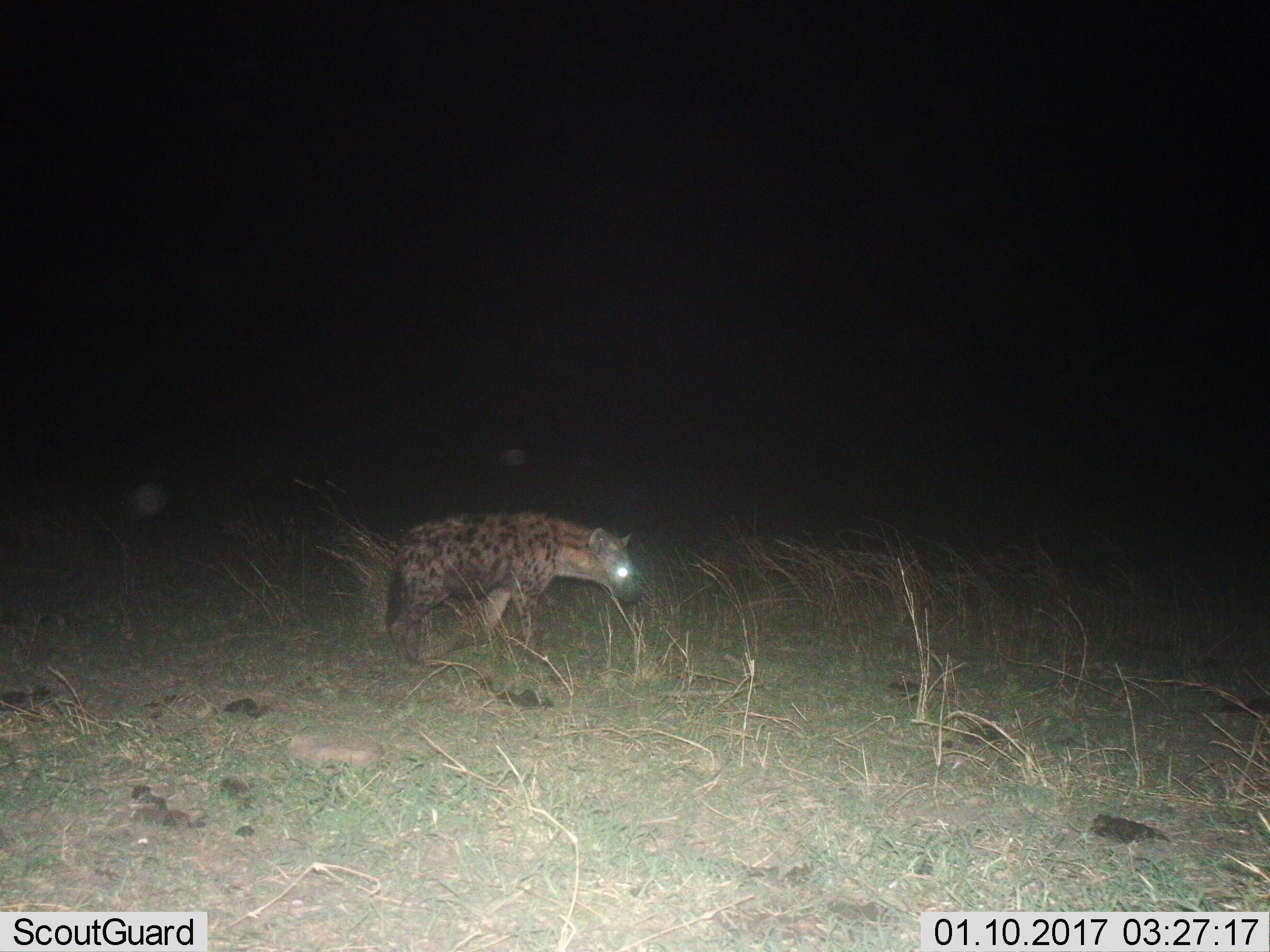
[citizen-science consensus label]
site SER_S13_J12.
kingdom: Animalia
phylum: Chordata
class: Mammalia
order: Carnivora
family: Hyaenidae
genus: Crocuta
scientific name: Crocuta crocuta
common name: spotted hyena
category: hyenaspotted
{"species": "hyenaspotted (spotted hyena) (Crocuta crocuta)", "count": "1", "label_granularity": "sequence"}